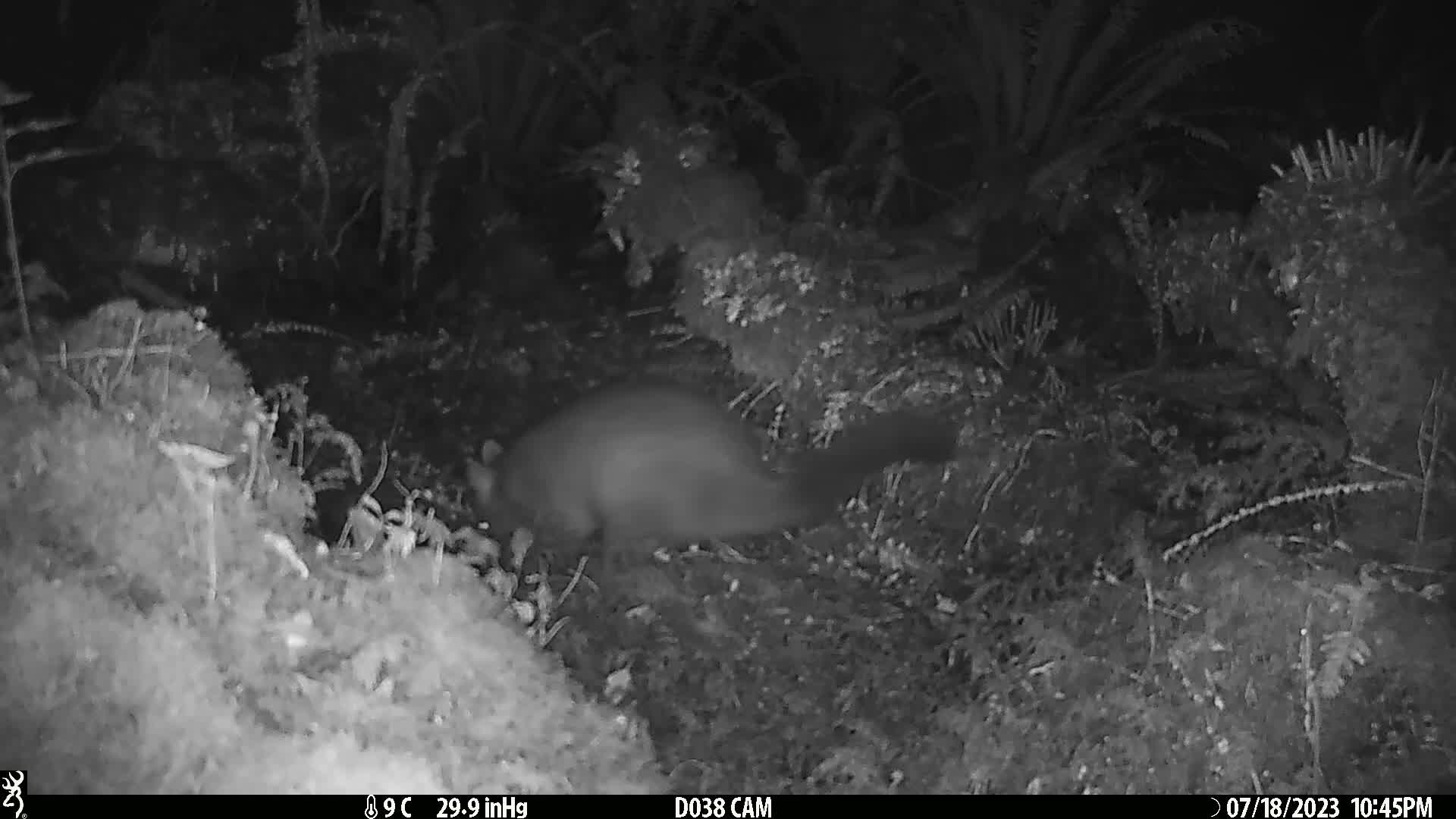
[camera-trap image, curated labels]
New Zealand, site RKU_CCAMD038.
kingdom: Animalia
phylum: Chordata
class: Mammalia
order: Diprotodontia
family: Phalangeridae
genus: Trichosurus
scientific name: Trichosurus vulpecula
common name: common brushtail possum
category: possum